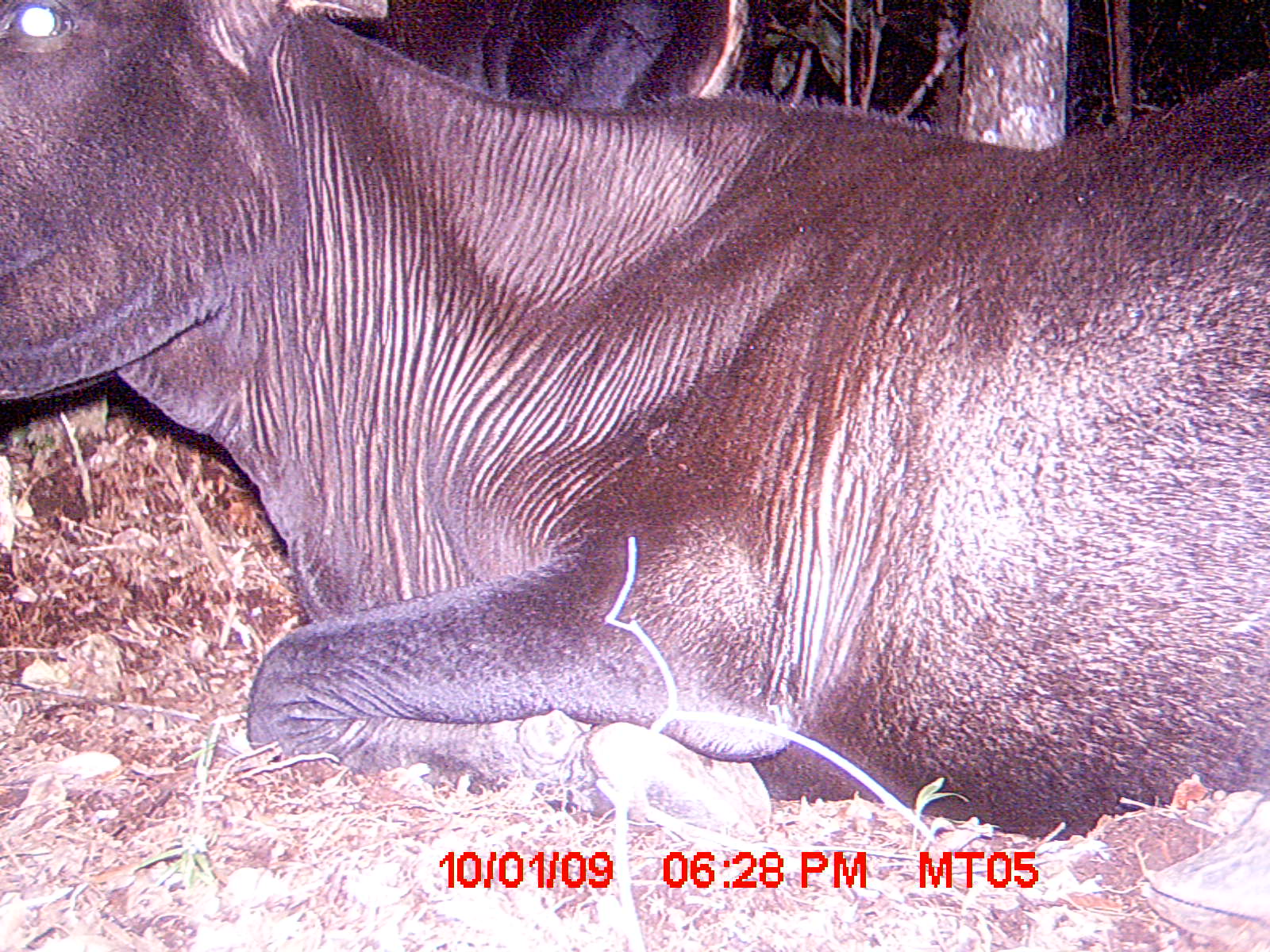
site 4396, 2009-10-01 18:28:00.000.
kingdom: Animalia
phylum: Chordata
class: Mammalia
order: Artiodactyla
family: Bovidae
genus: Bos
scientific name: Bos taurus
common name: domestic cattle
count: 2